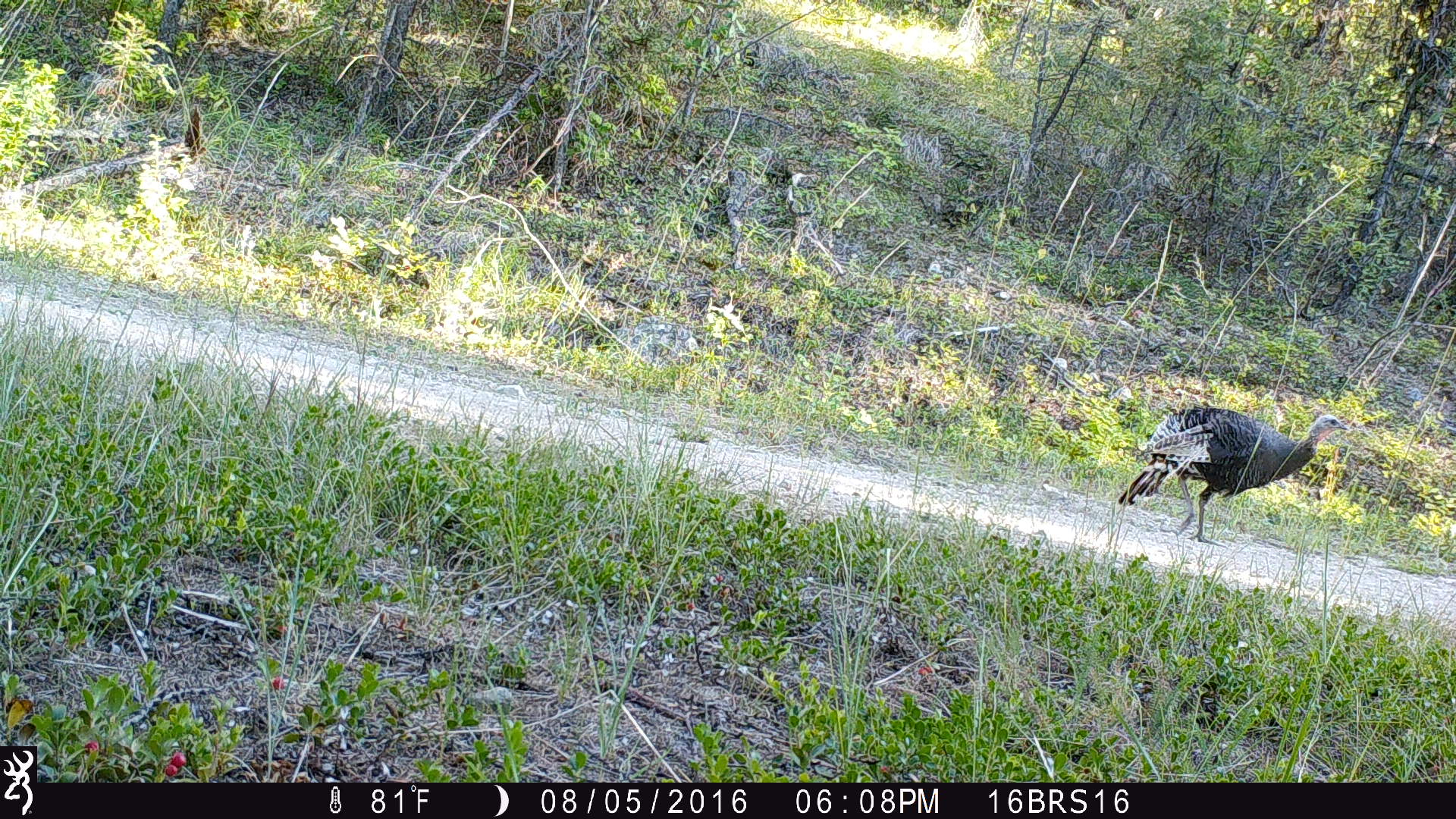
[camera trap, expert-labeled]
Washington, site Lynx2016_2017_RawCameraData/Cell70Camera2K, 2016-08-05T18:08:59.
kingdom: Animalia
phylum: Chordata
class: Aves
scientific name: Aves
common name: birds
Aves (birds). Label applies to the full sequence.